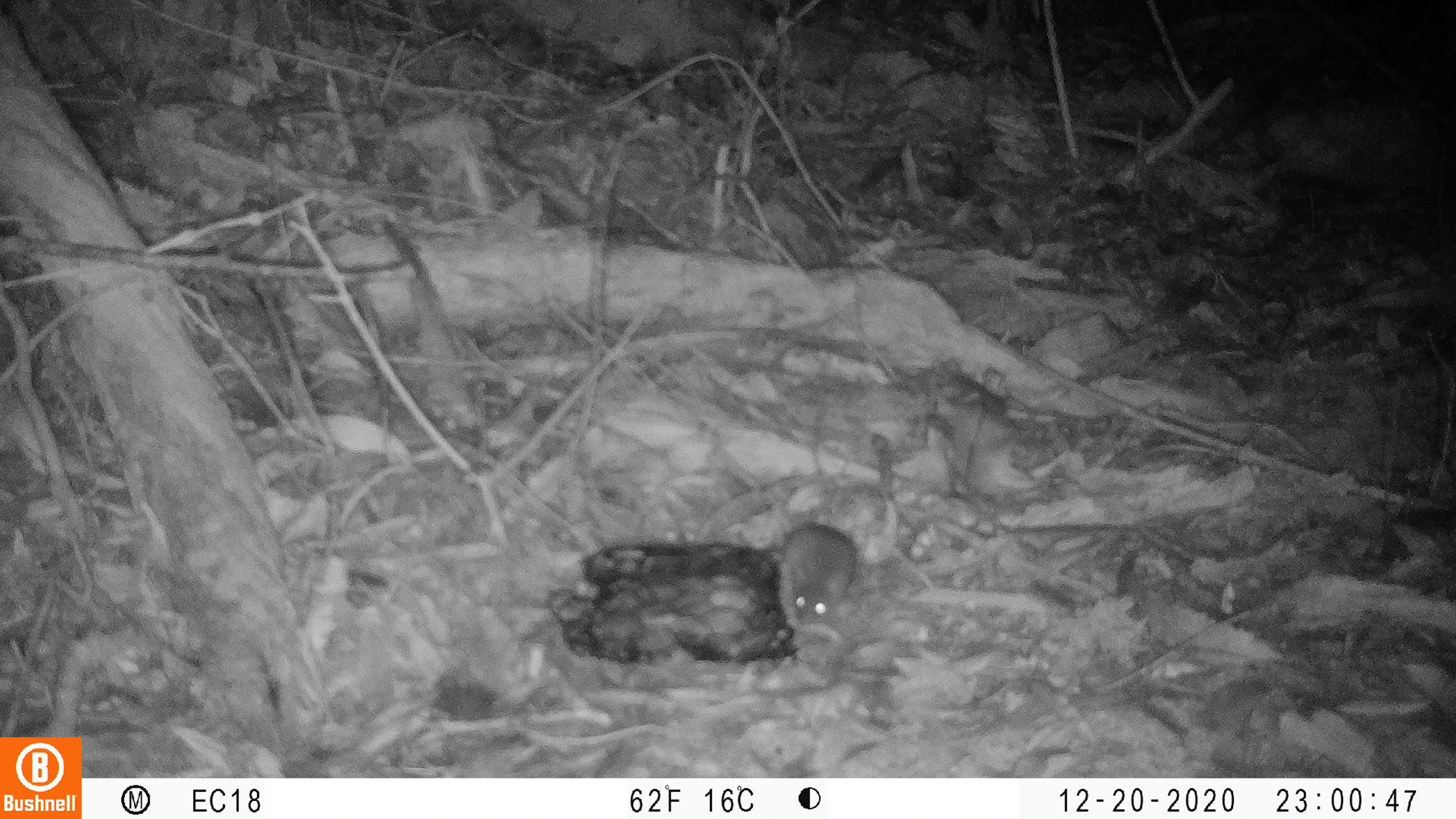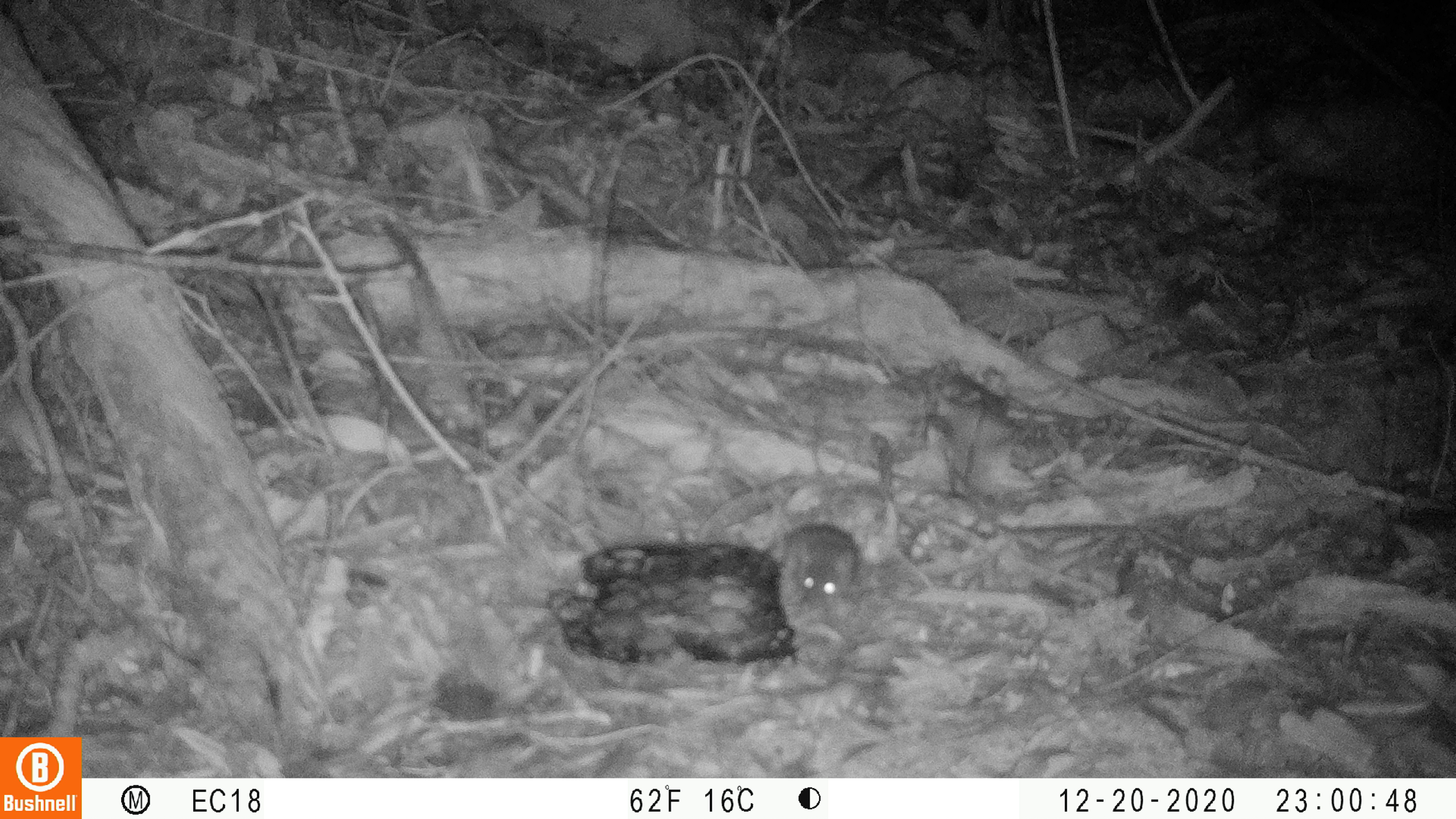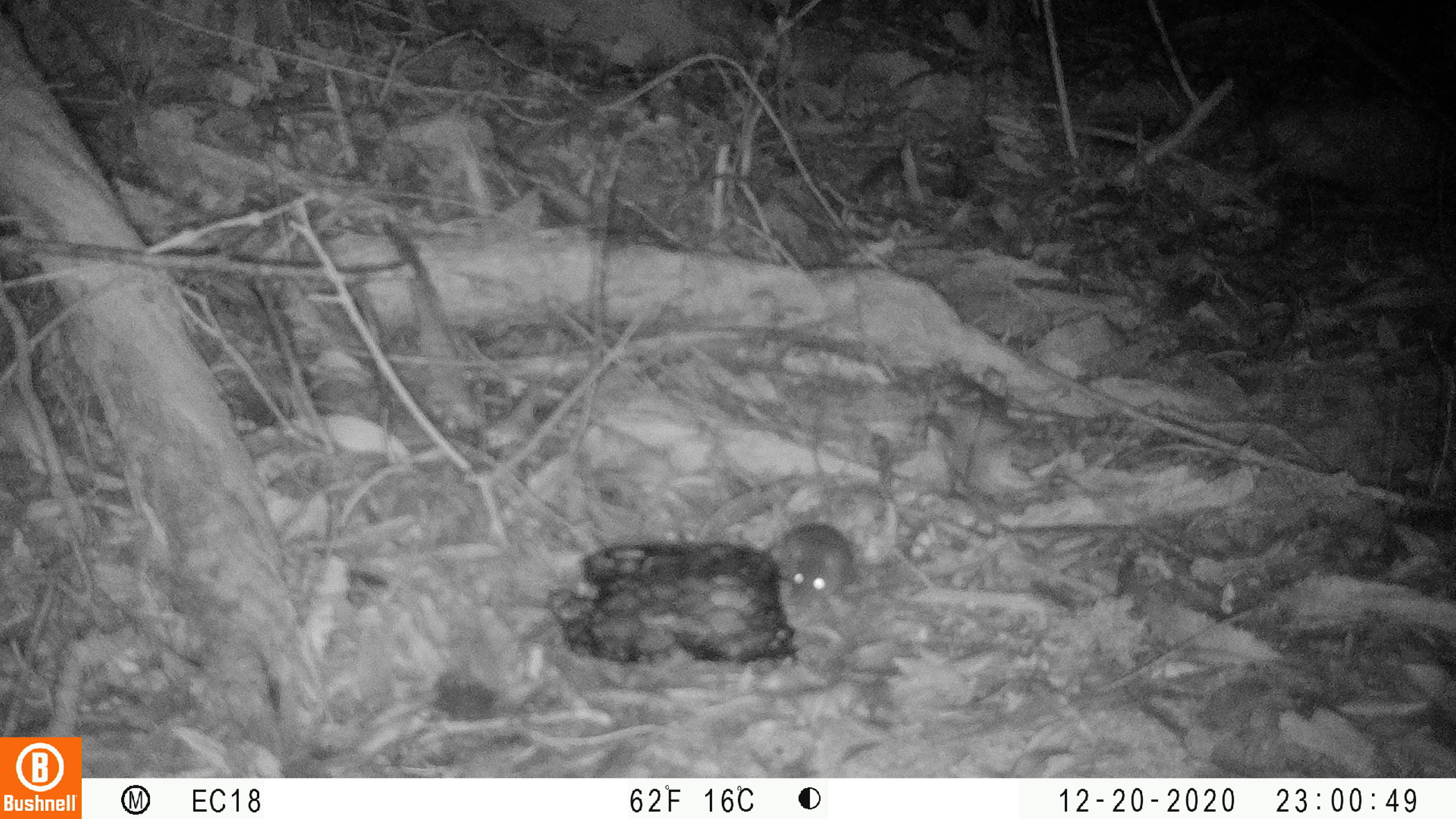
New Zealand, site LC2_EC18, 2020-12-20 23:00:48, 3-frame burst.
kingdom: Animalia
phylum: Chordata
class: Mammalia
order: Rodentia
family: Muridae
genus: Mus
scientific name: Mus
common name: mouse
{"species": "mouse (Mus)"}